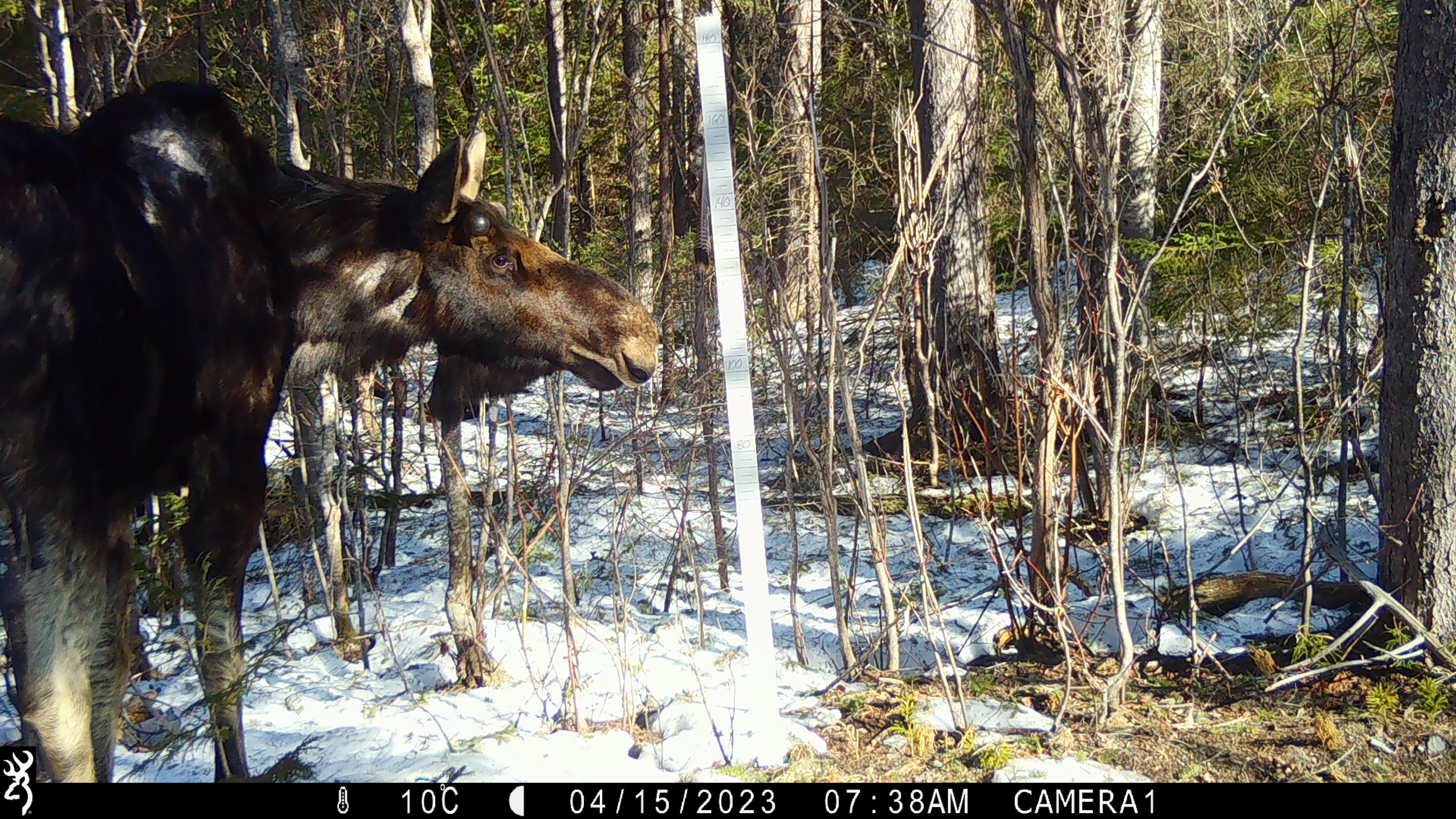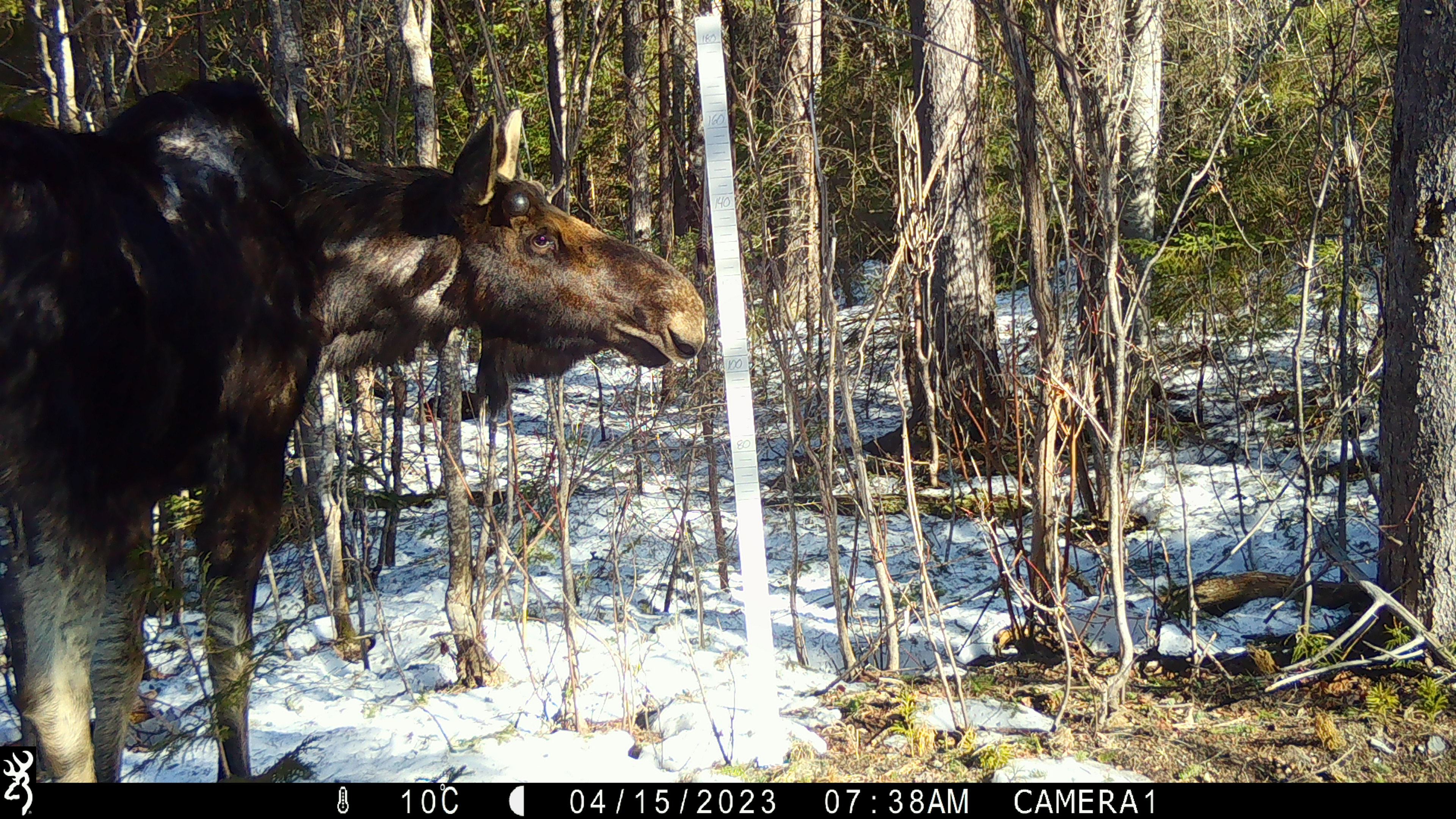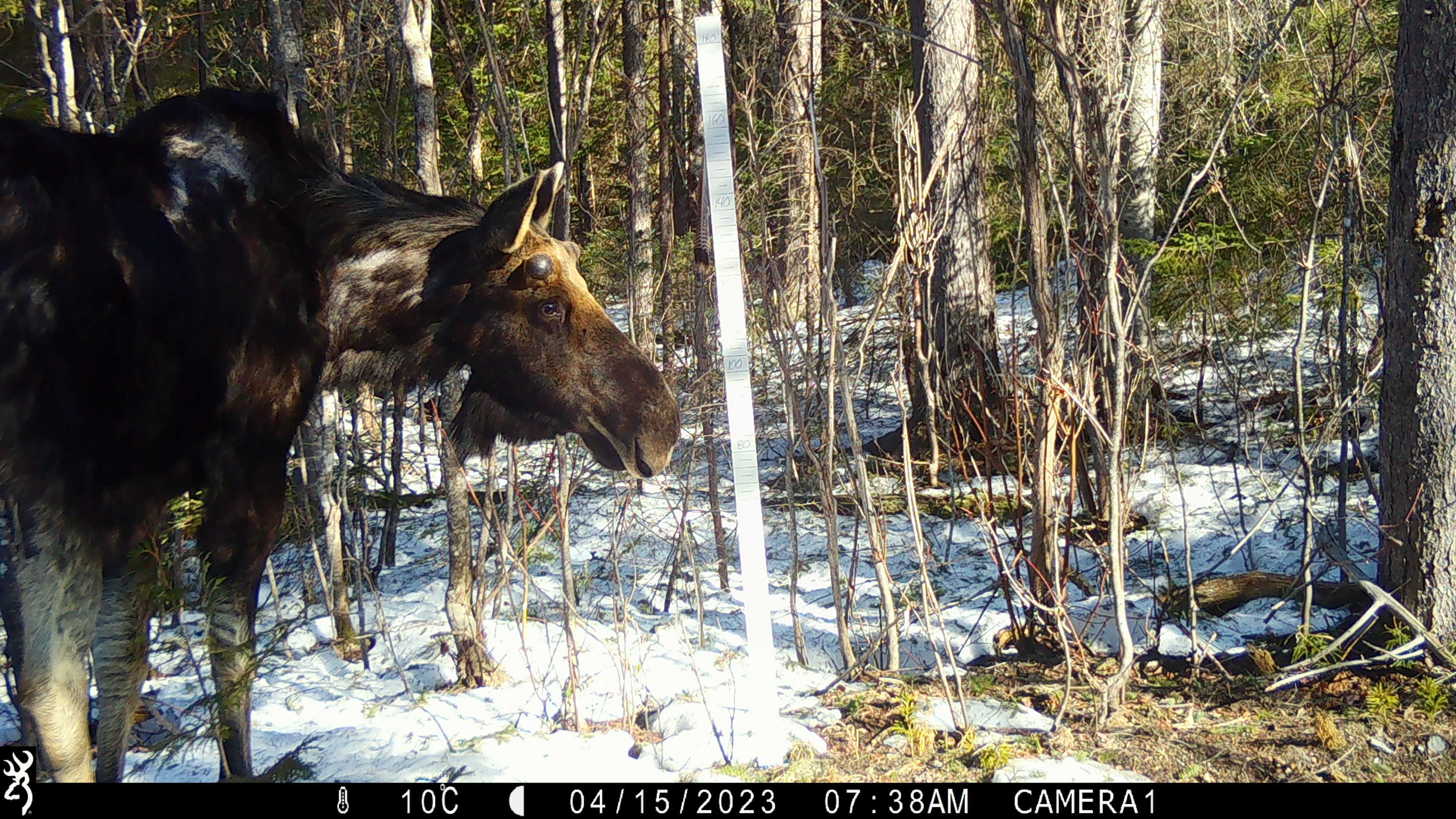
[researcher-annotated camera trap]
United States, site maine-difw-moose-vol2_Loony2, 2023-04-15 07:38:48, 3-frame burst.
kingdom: Animalia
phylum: Chordata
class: Mammalia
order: Artiodactyla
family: Cervidae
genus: Alces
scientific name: Alces alces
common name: moose